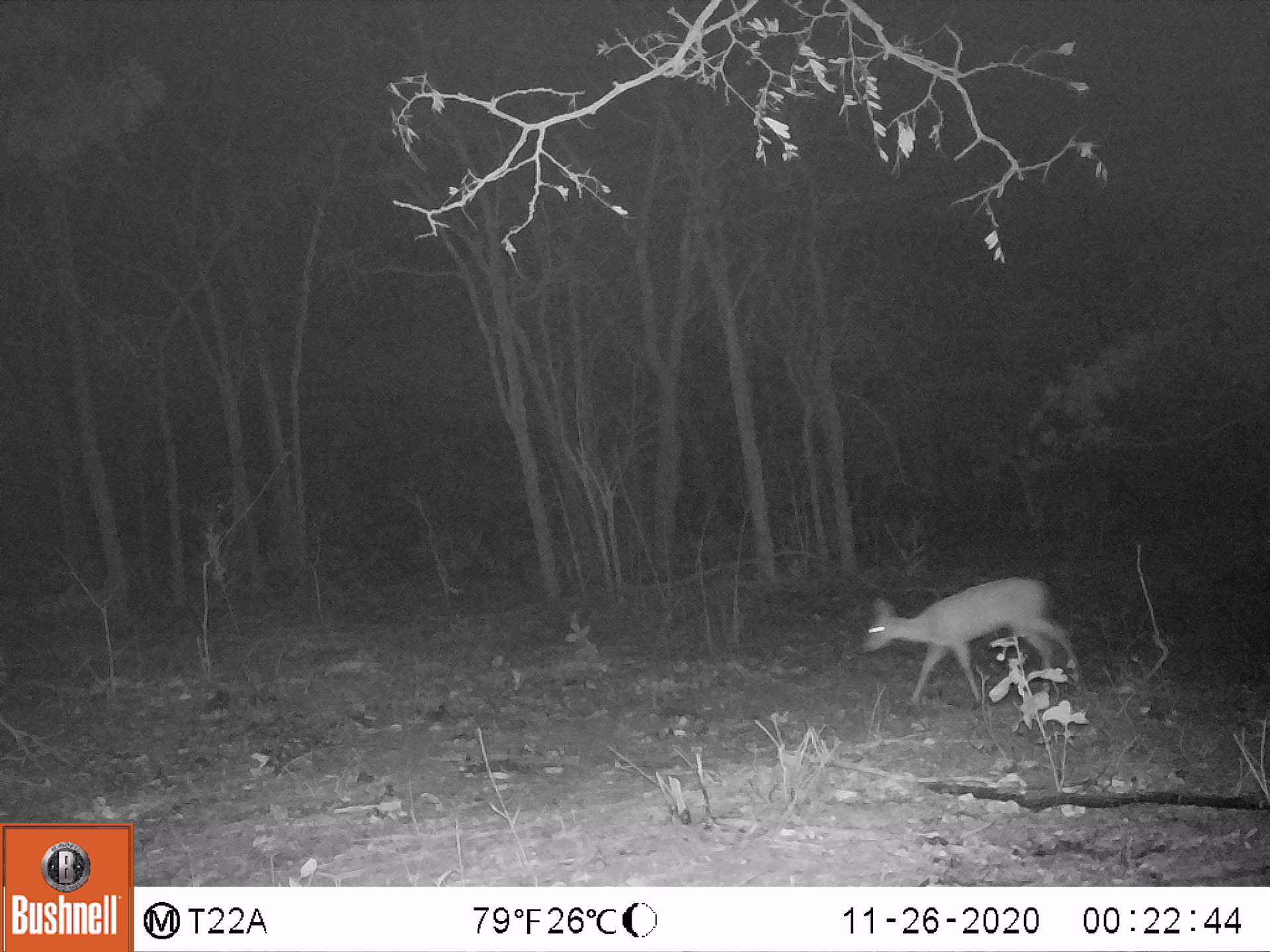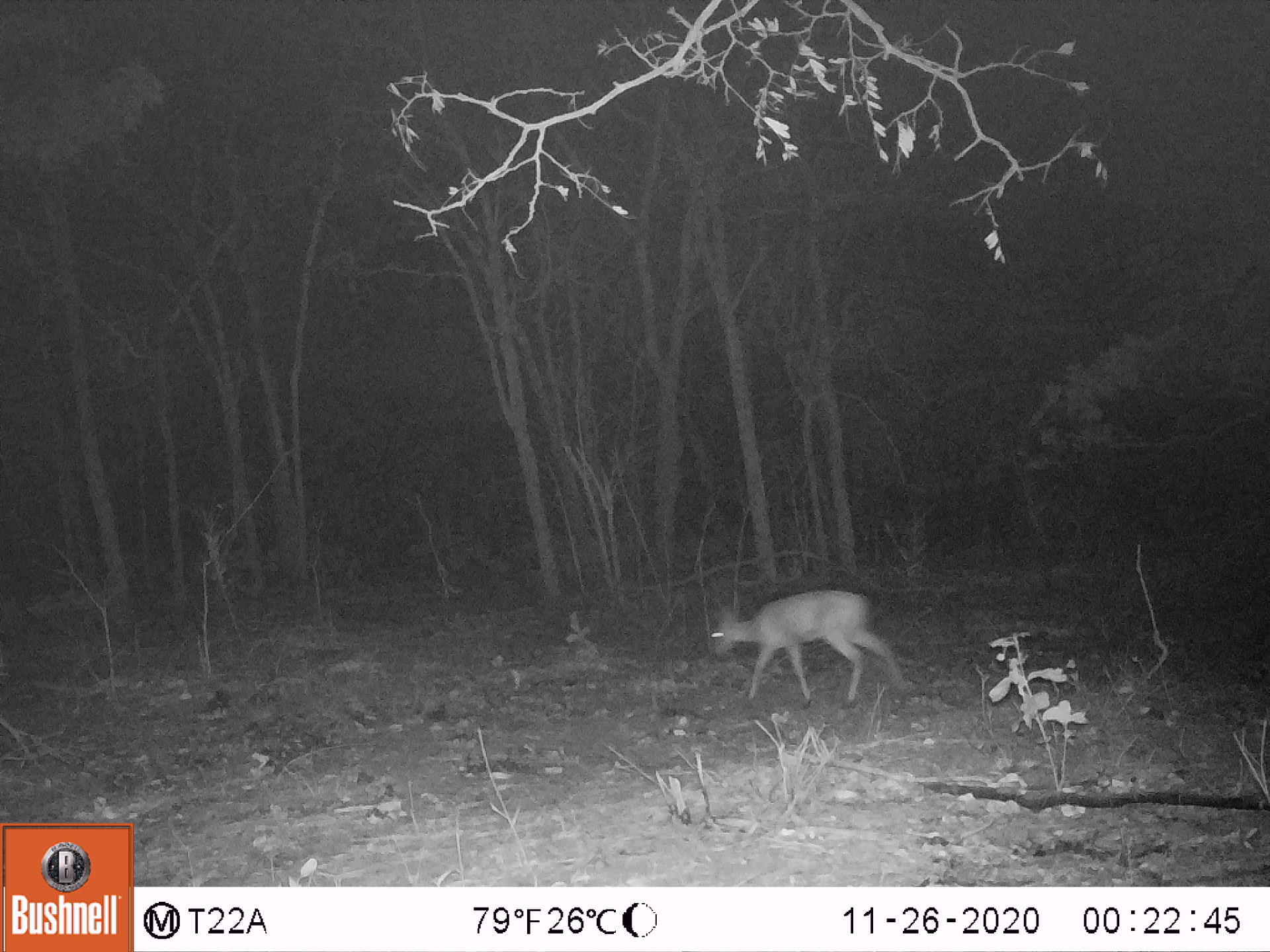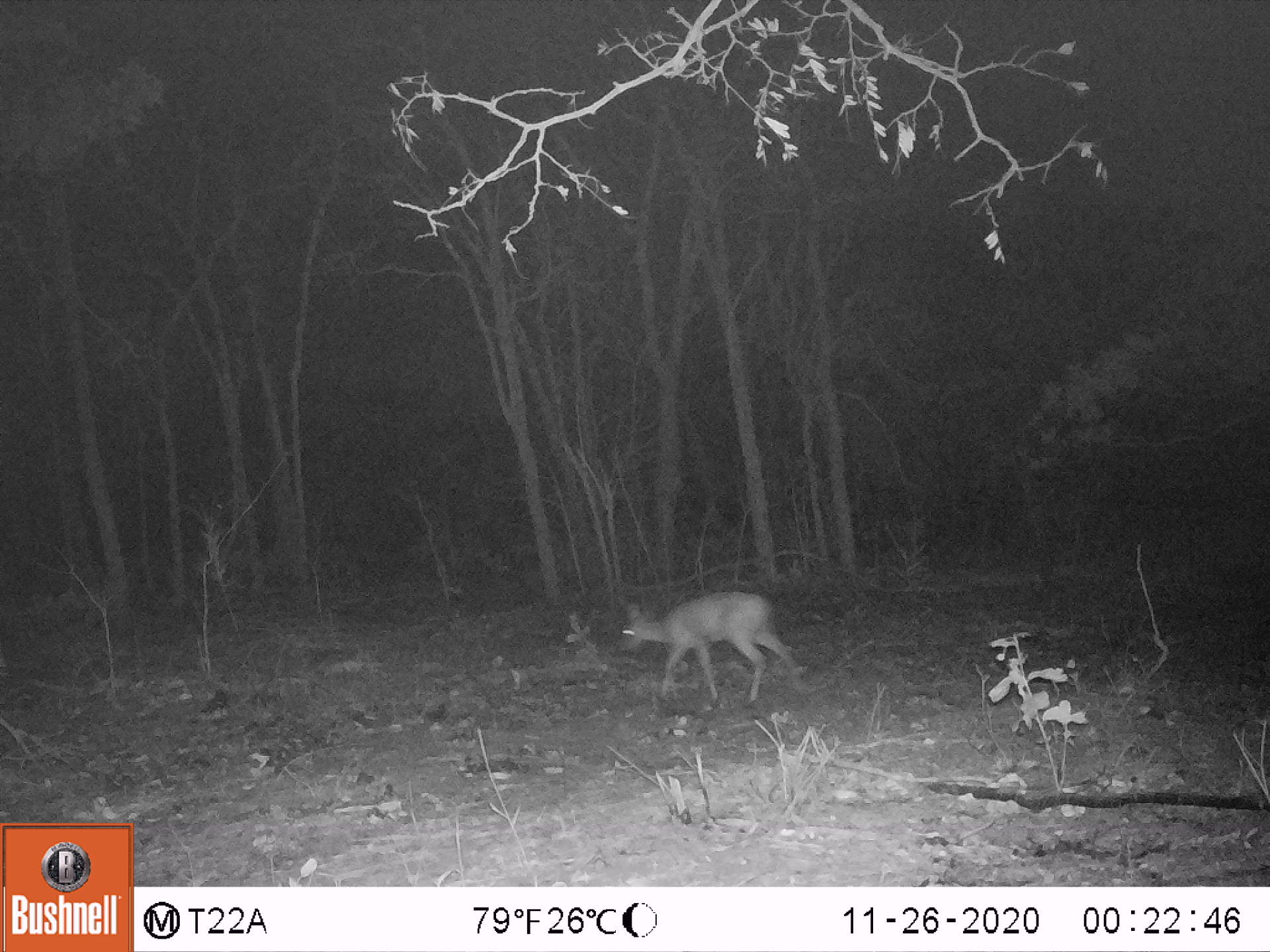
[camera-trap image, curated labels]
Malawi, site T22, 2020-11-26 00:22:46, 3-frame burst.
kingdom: Animalia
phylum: Chordata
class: Mammalia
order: Artiodactyla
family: Bovidae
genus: Sylvicapra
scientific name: Sylvicapra grimmia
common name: common duiker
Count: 1.